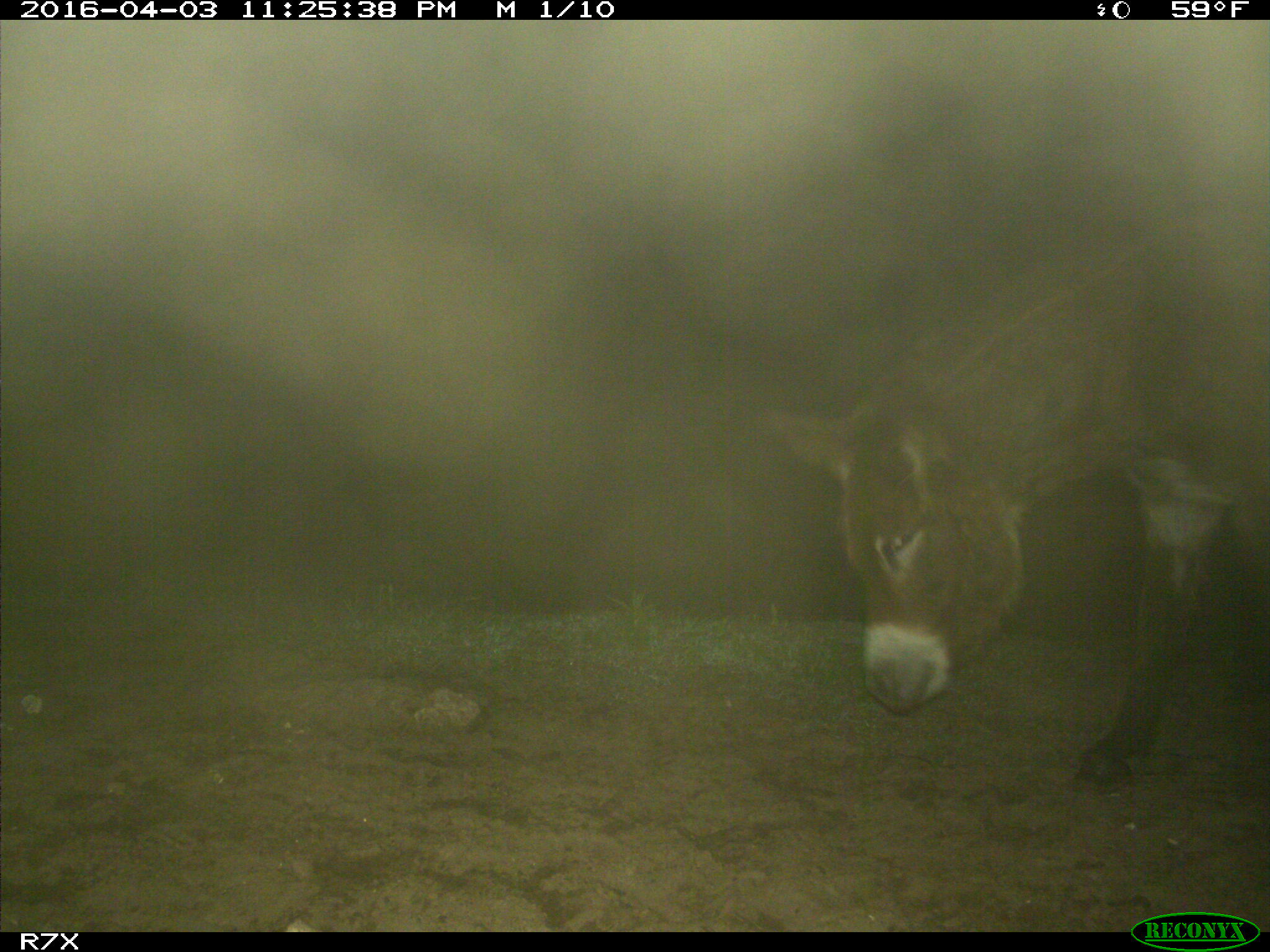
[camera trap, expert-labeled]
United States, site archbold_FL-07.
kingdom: Animalia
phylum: Chordata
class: Mammalia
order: Perissodactyla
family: Equidae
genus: Equus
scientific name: Equus africanus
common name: african wild ass